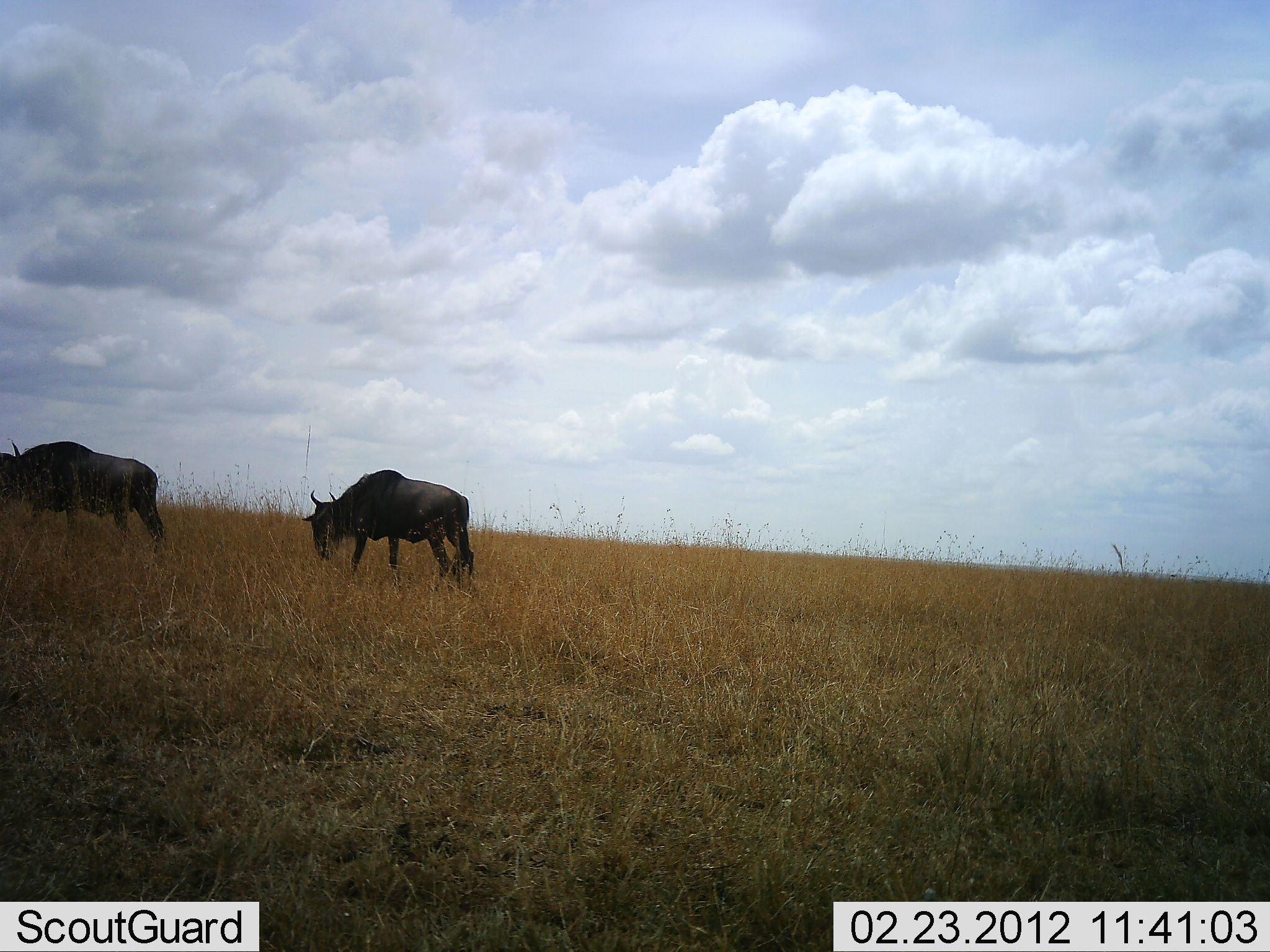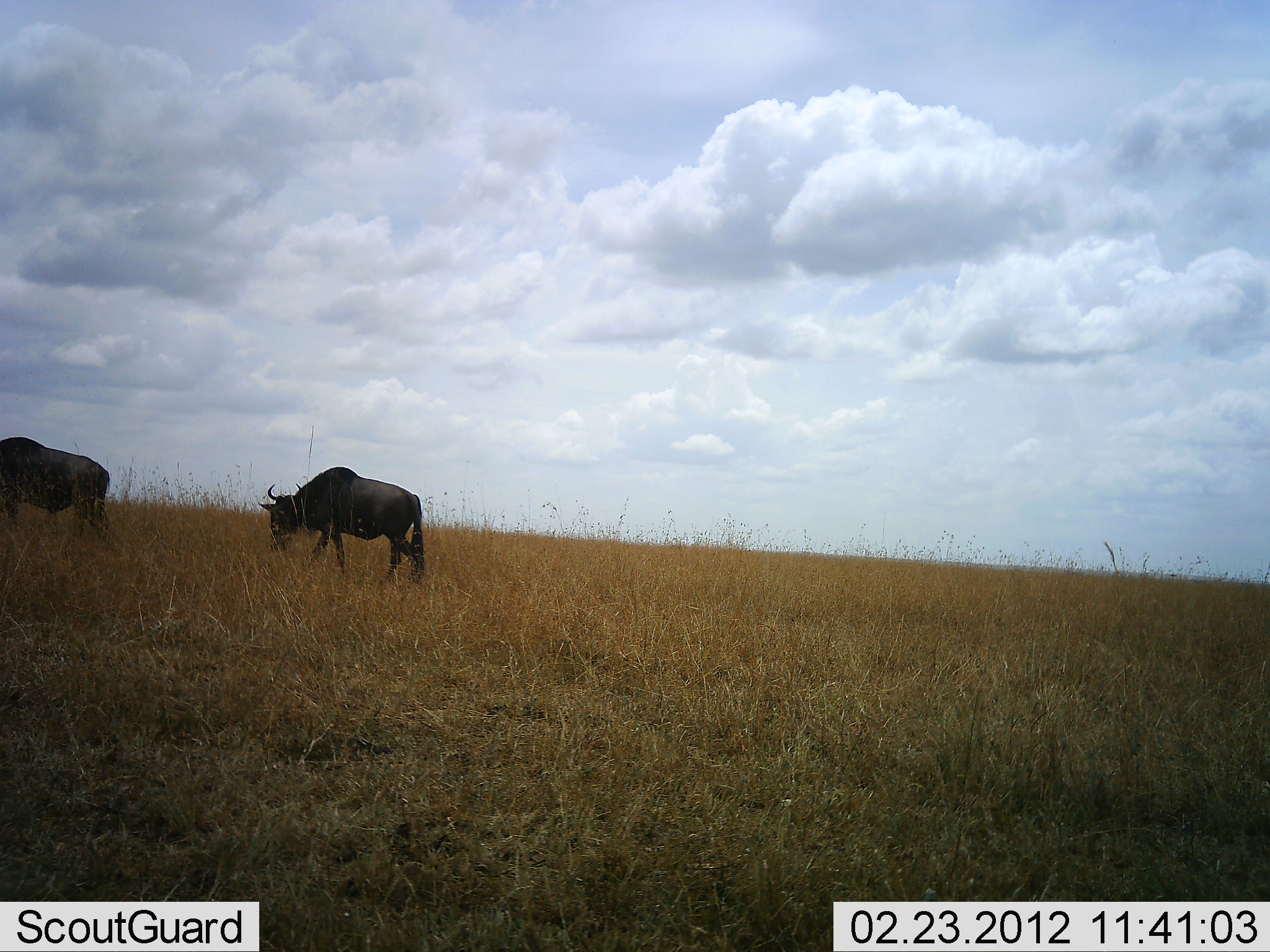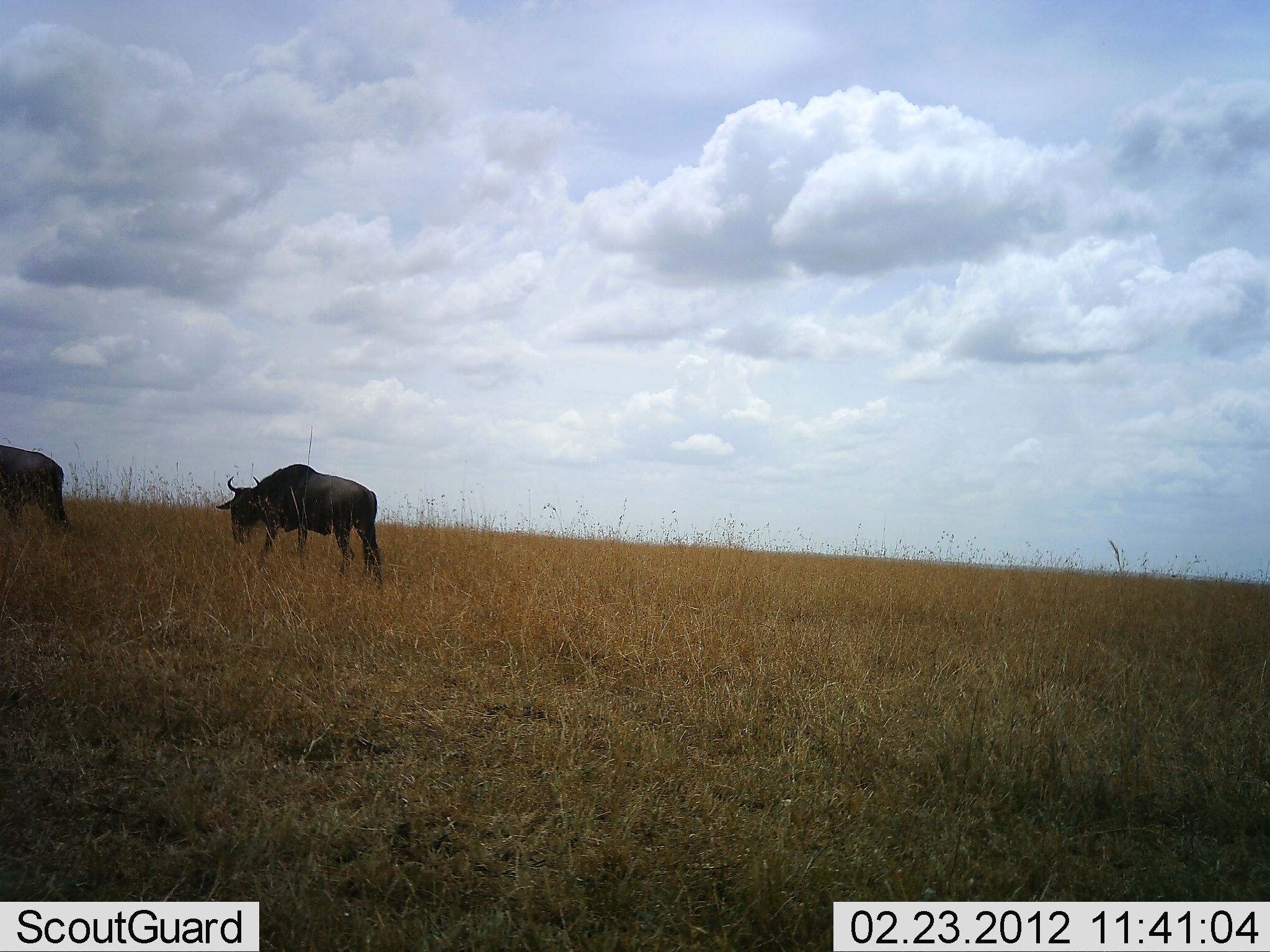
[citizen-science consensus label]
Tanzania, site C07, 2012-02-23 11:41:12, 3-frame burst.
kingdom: Animalia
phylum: Chordata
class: Mammalia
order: Artiodactyla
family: Bovidae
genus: Connochaetes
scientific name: Connochaetes taurinus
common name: blue wildebeest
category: wildebeest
Wildebeest (blue wildebeest) (Connochaetes taurinus), count 2. Behavior (volunteer vote fractions): standing 11%, resting 0%, moving 89%, interacting 0%. Young present (vote fraction): 0%. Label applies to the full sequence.